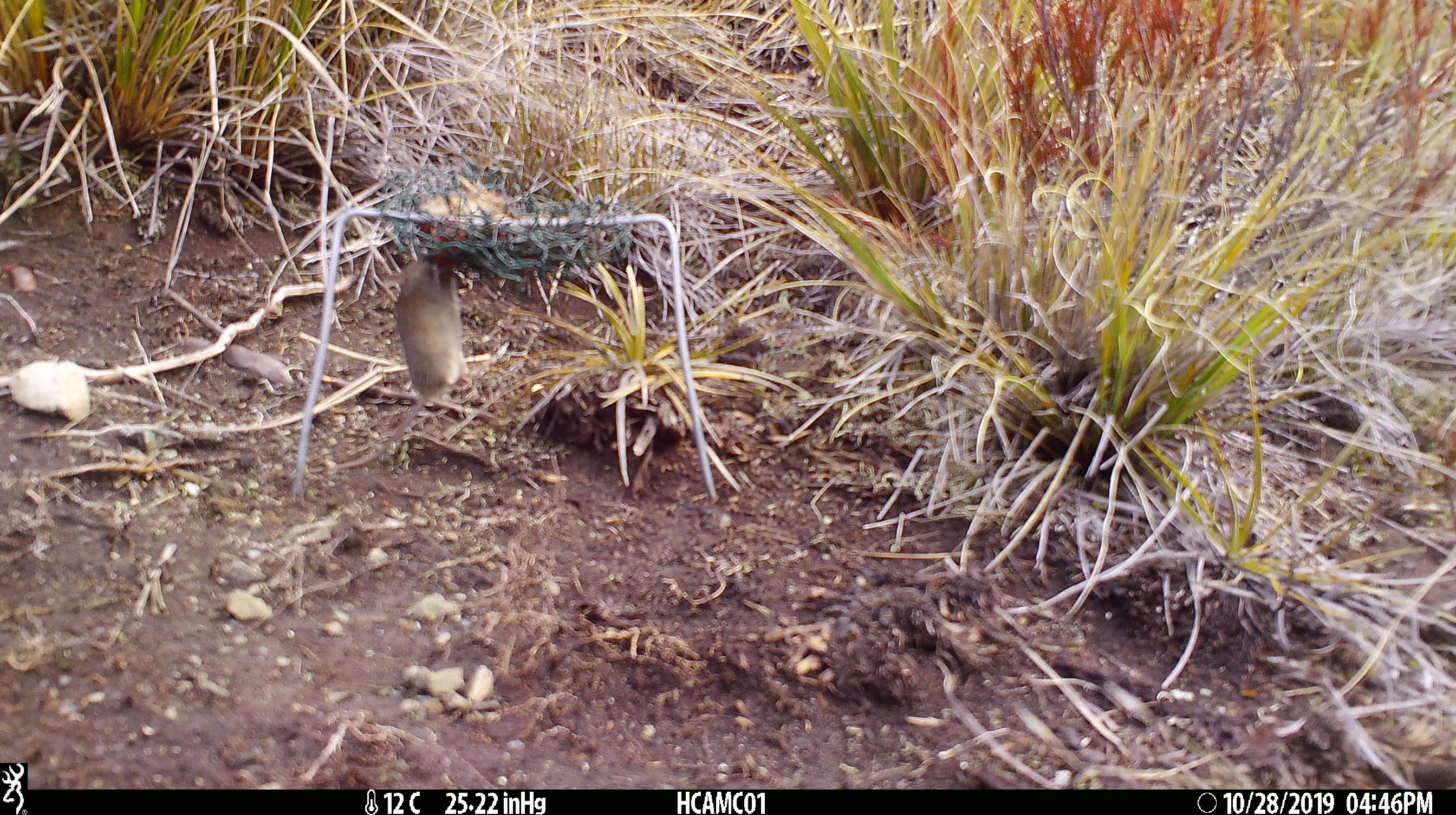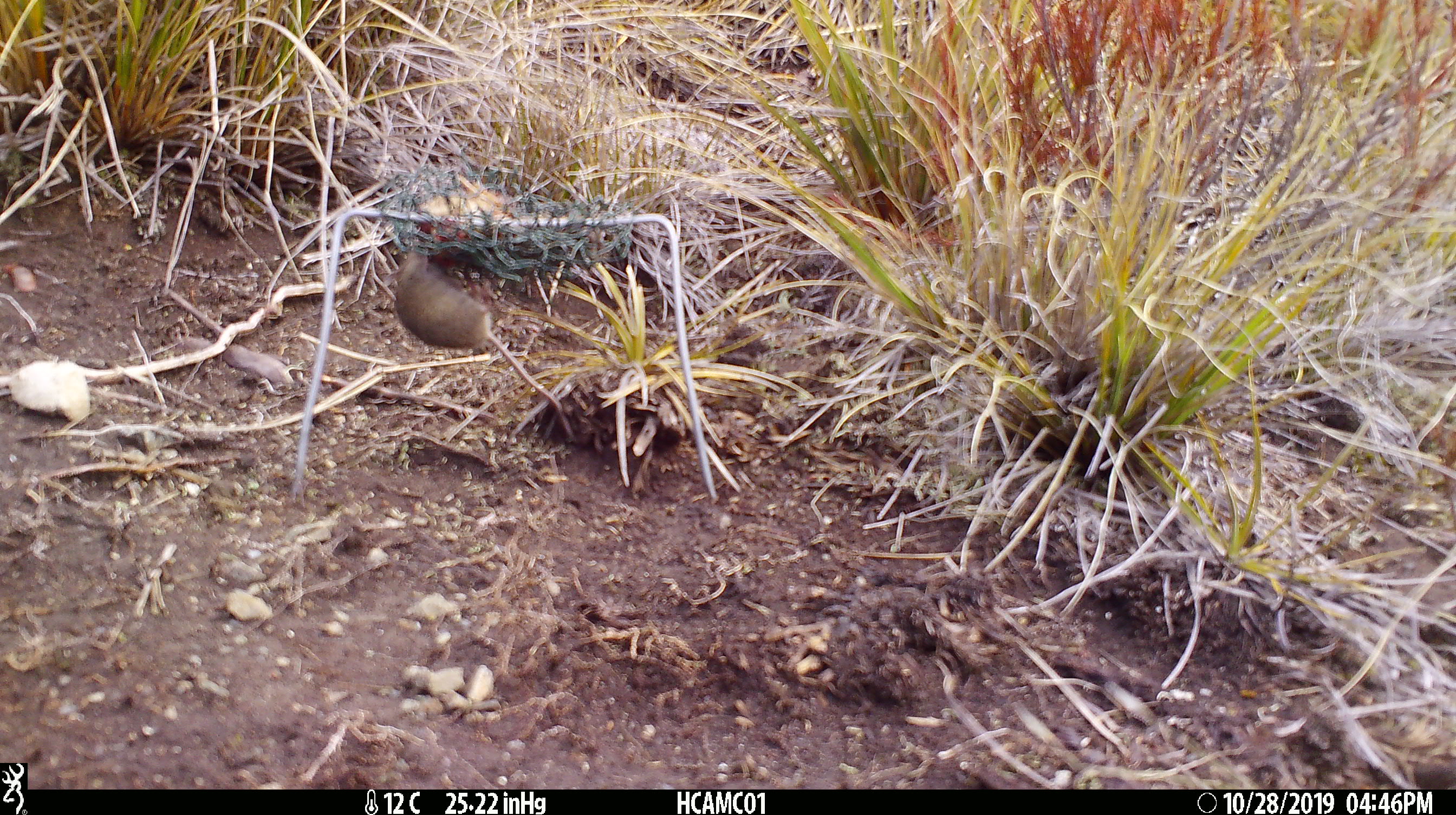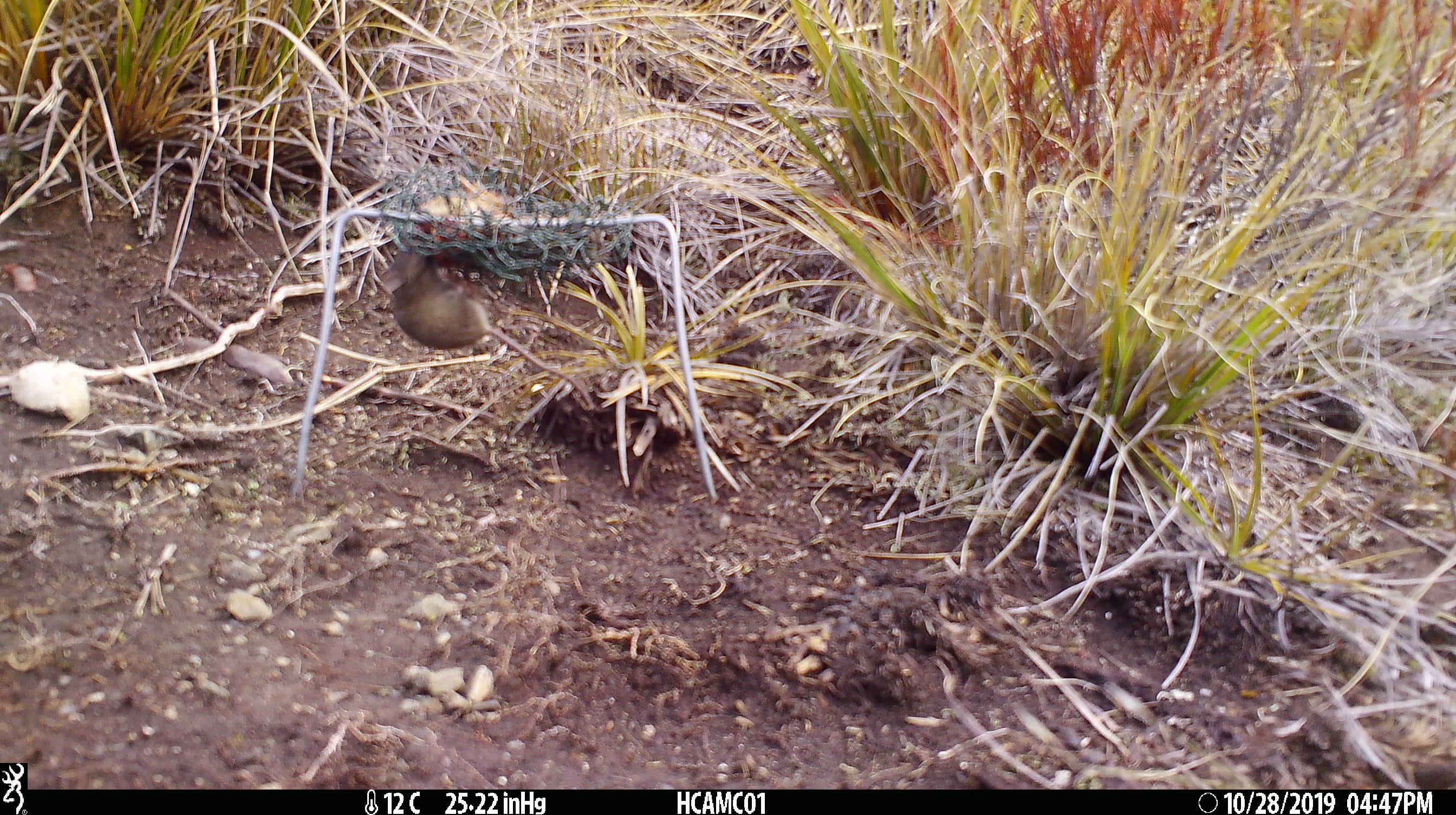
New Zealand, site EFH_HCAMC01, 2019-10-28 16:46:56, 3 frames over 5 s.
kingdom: Animalia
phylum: Chordata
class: Mammalia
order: Rodentia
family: Muridae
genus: Mus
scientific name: Mus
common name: mouse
Mouse (Mus).